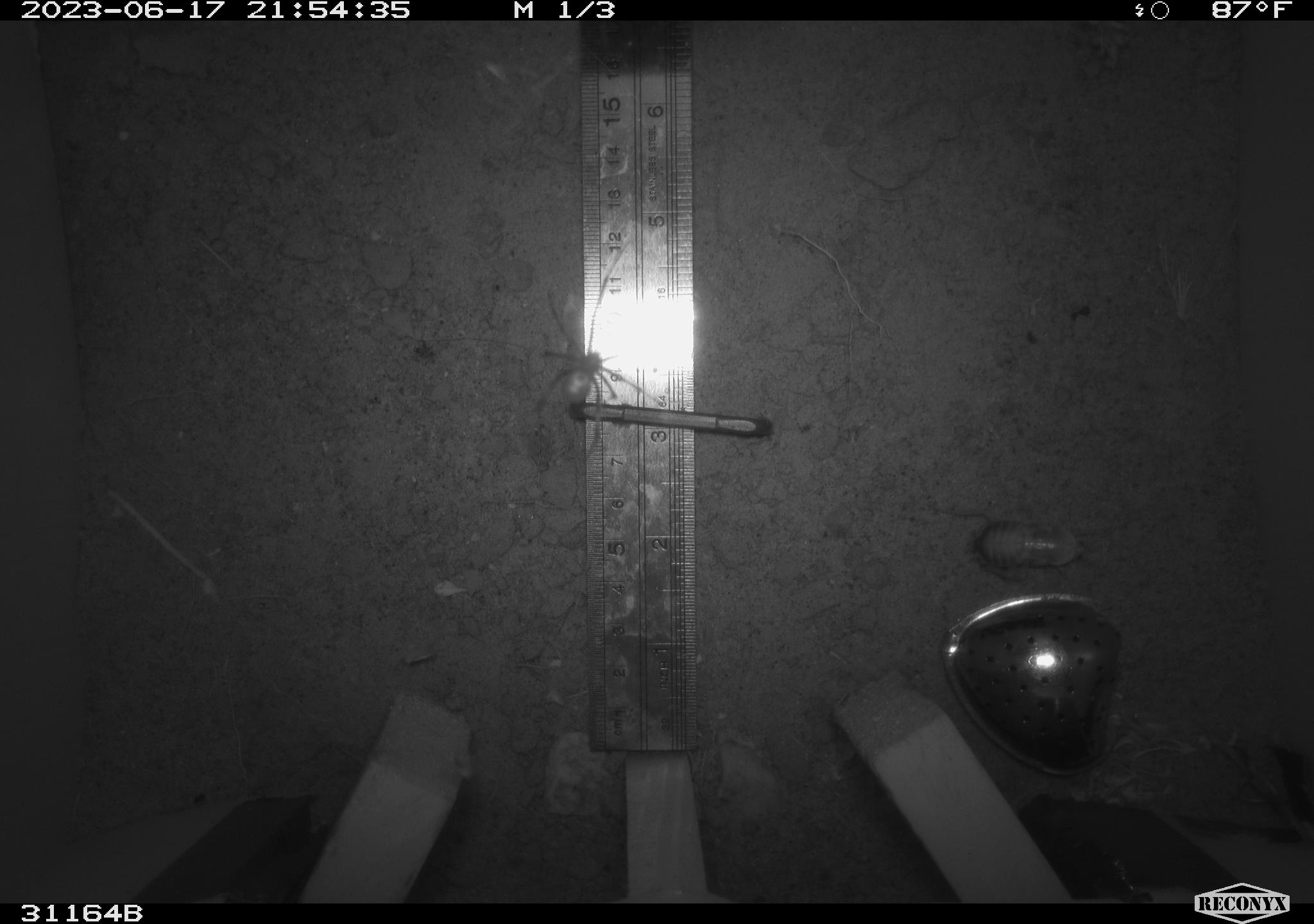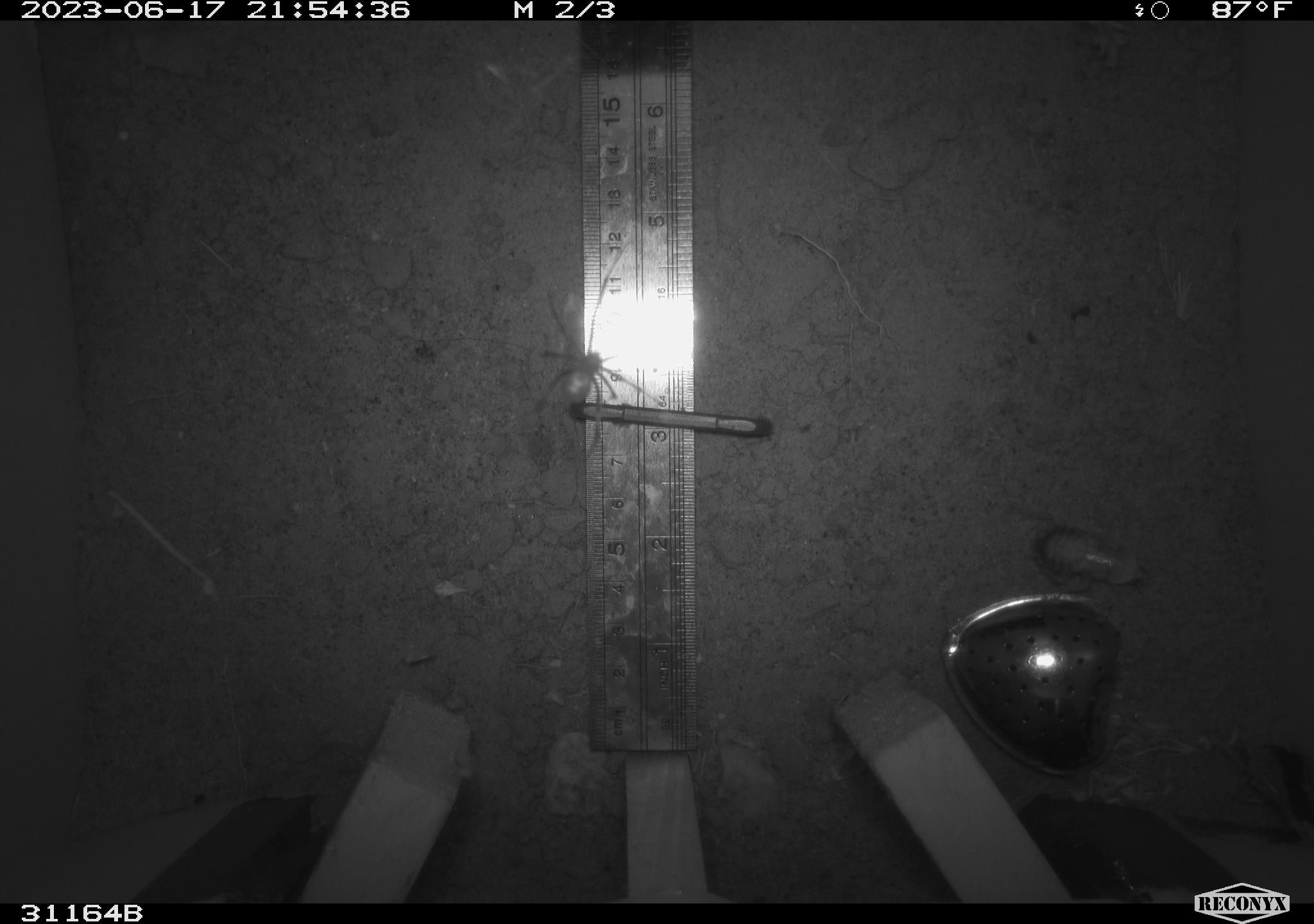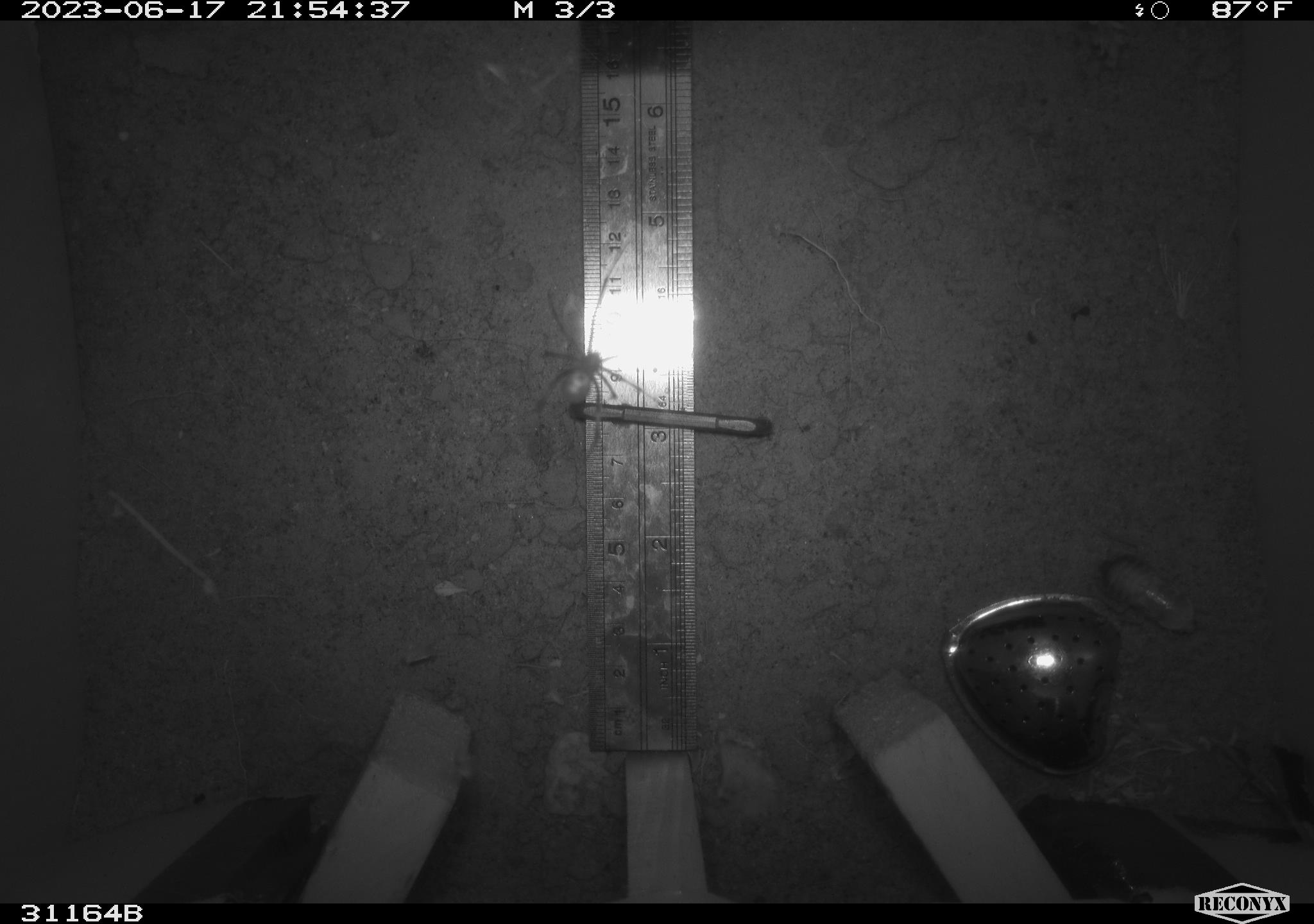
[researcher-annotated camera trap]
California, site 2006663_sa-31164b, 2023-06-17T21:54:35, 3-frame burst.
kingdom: Animalia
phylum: Arthropoda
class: Arachnida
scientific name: Arachnida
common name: arachnids